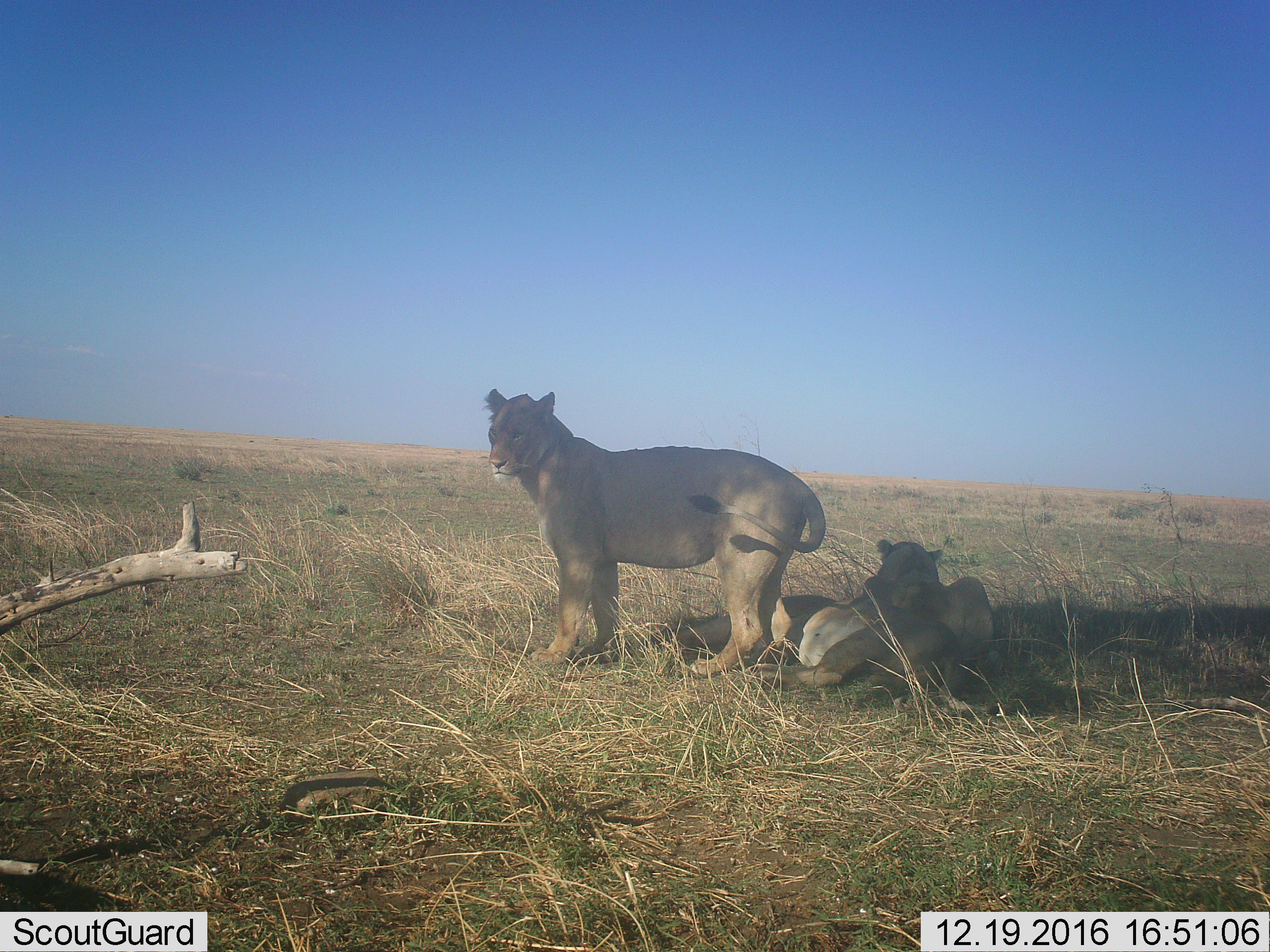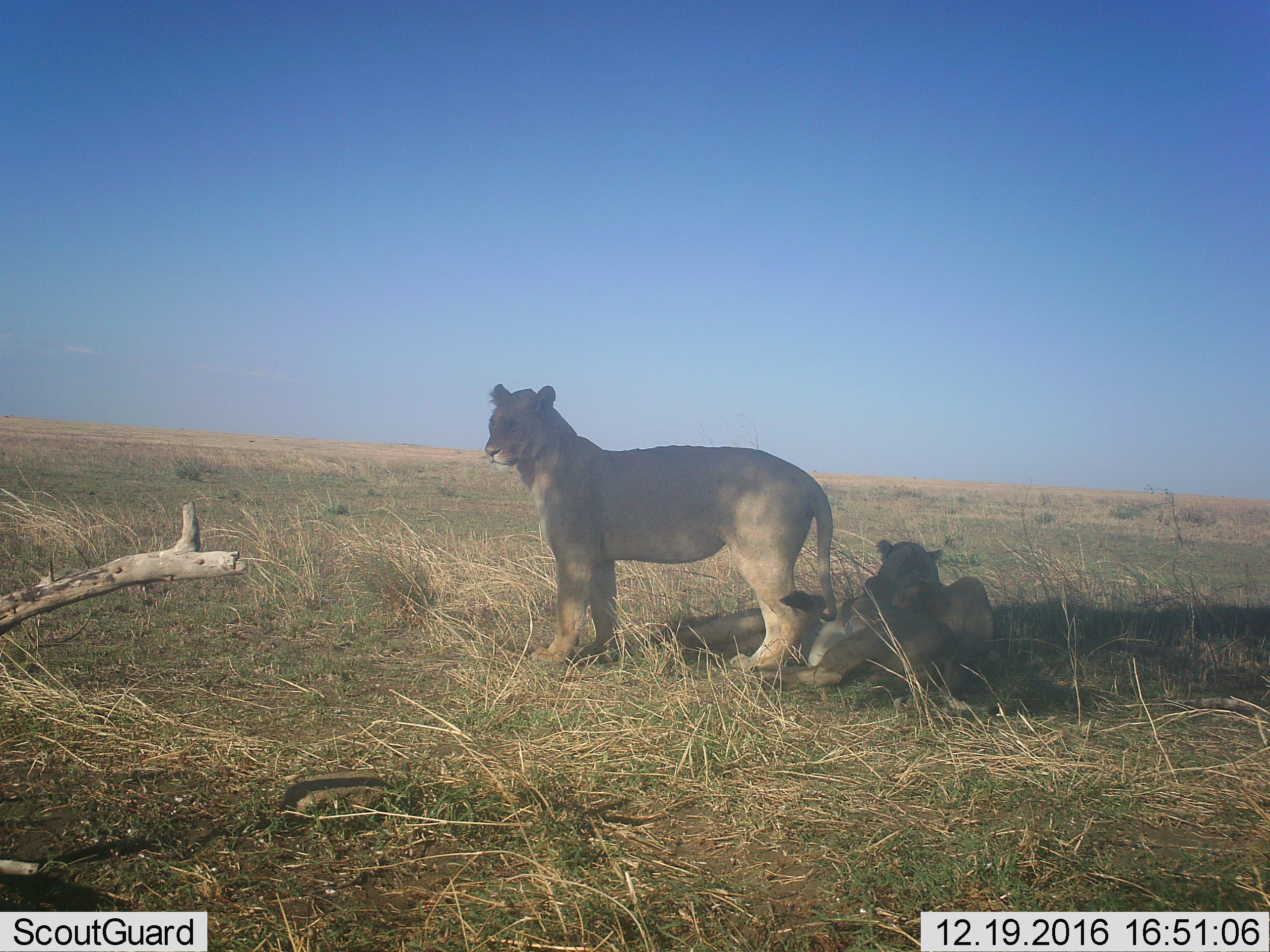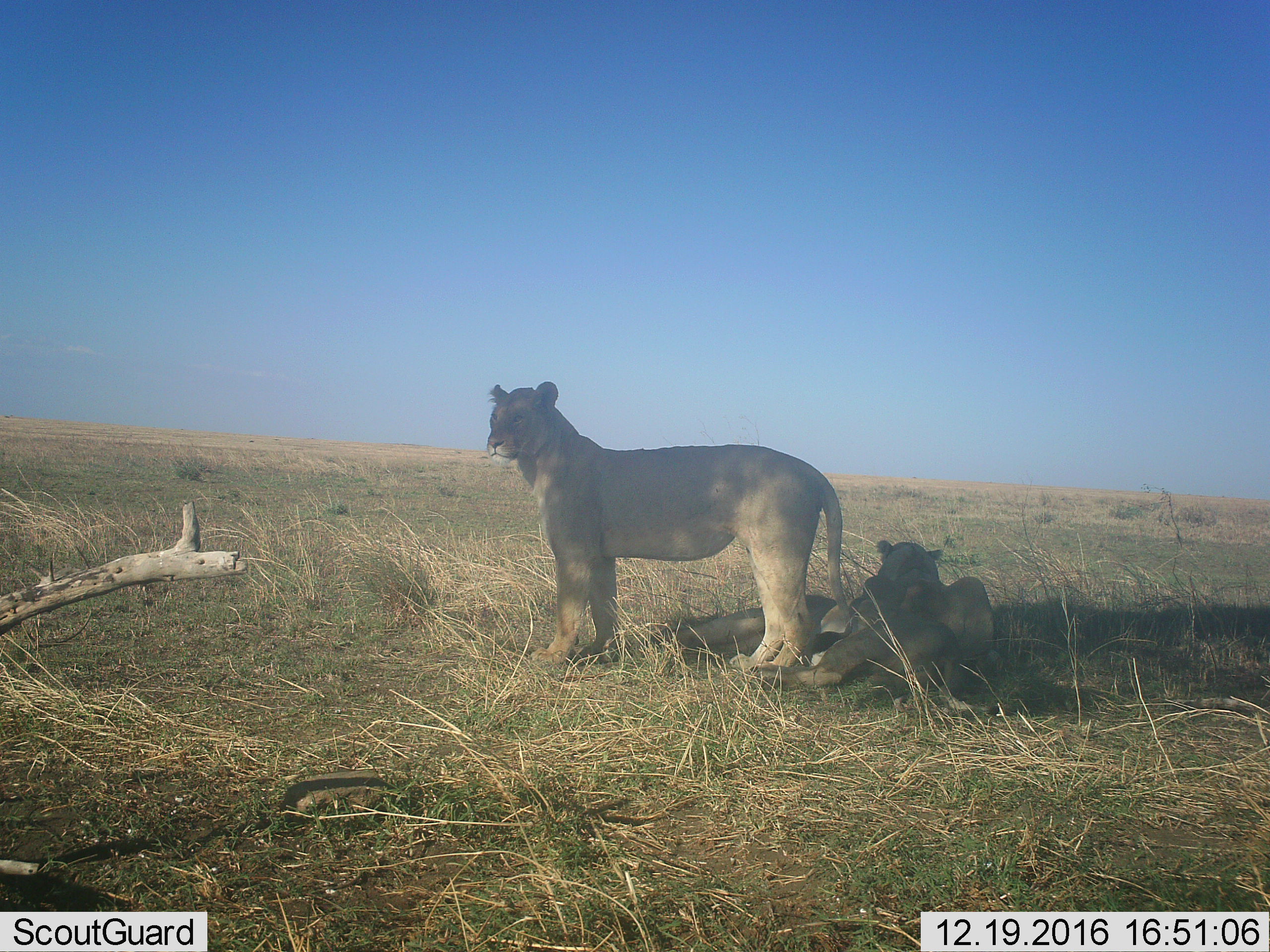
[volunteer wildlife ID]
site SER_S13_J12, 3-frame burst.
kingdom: Animalia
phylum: Chordata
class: Mammalia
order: Carnivora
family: Felidae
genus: Panthera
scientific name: Panthera leo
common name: lion female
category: lionfemale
Lionfemale (lion female) (Panthera leo), count 3. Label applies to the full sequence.